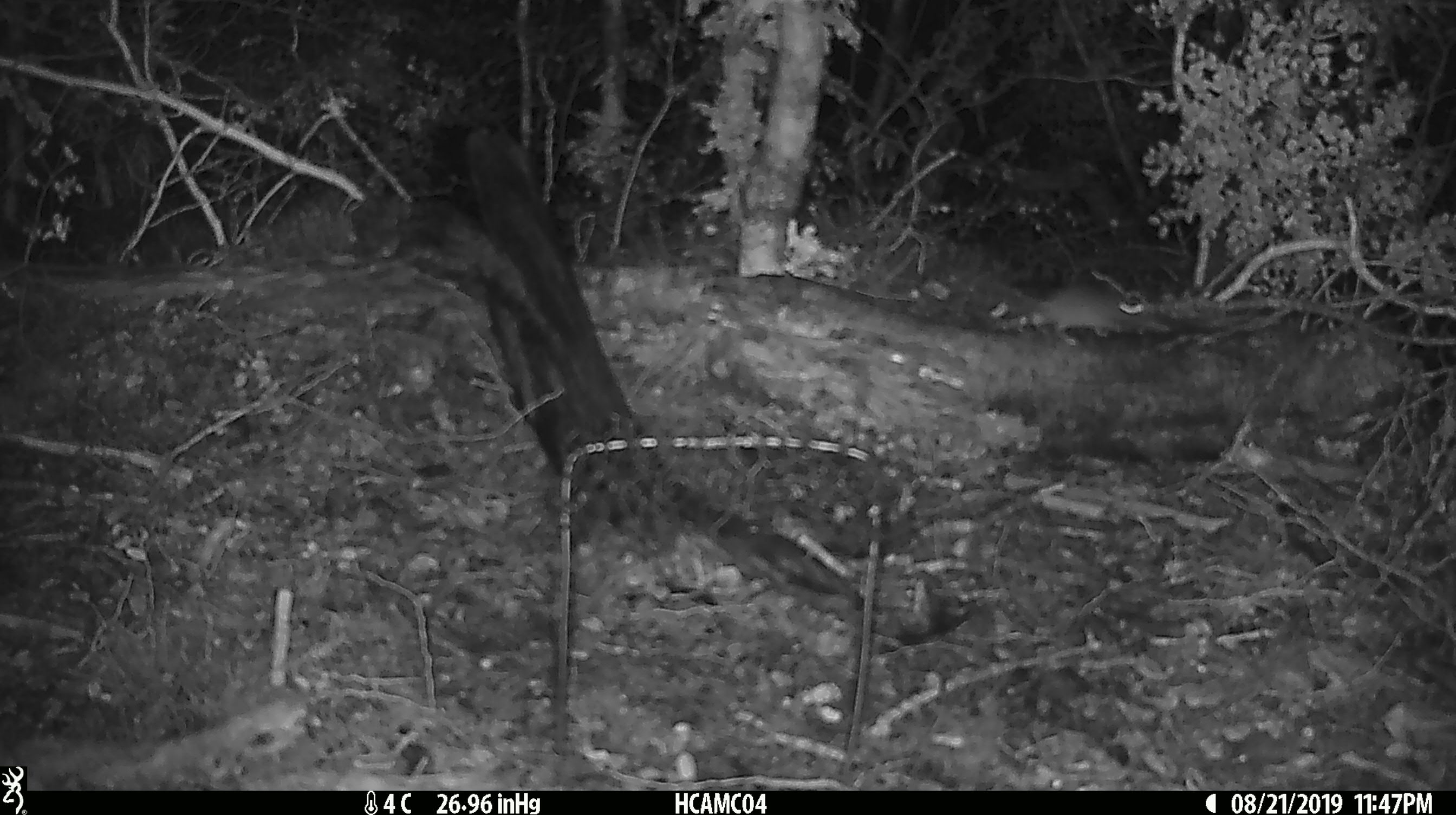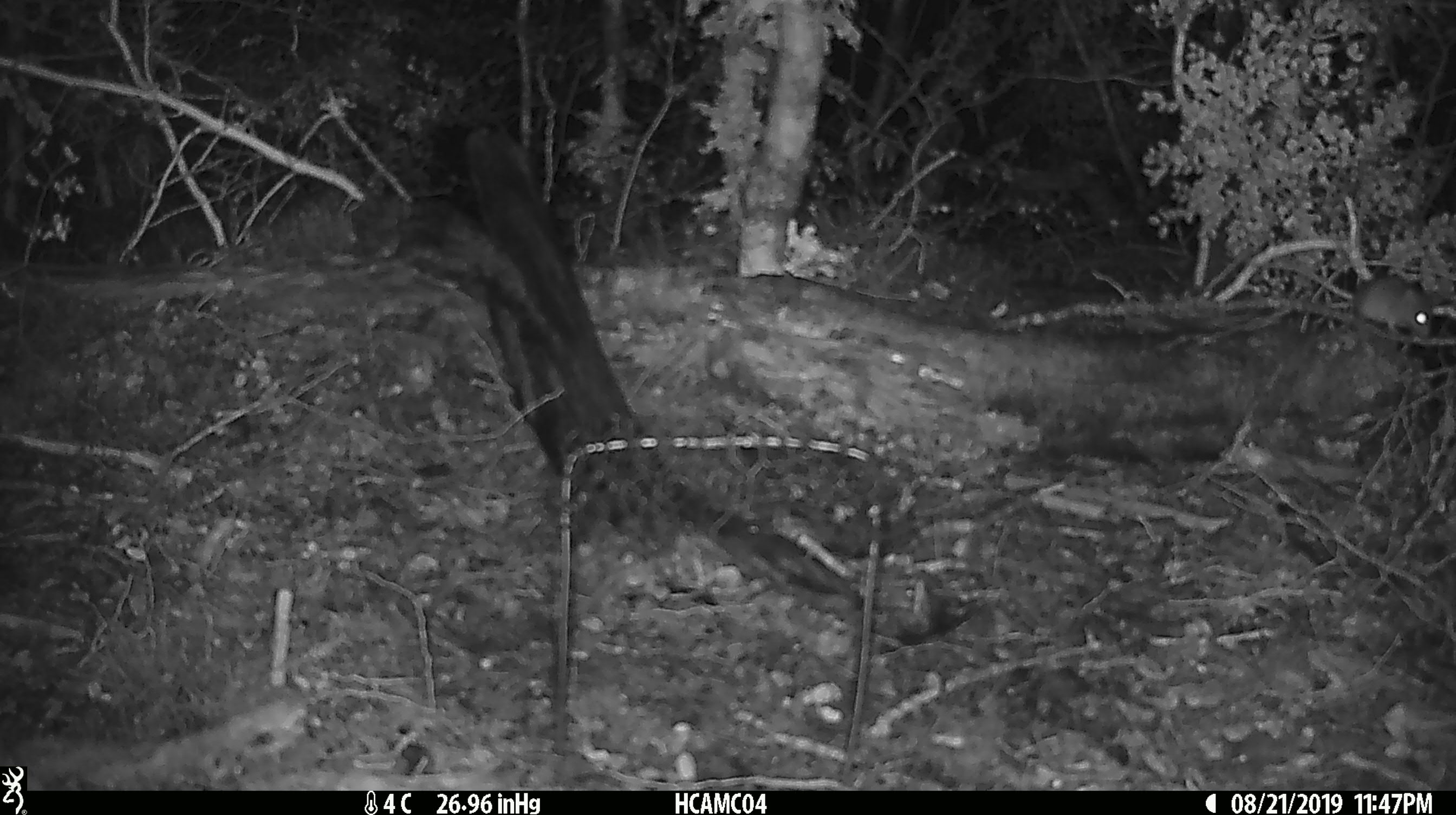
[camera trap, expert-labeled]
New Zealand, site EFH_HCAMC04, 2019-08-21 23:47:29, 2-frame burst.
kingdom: Animalia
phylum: Chordata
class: Mammalia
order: Rodentia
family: Muridae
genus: Mus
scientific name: Mus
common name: mouse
Mouse (Mus).